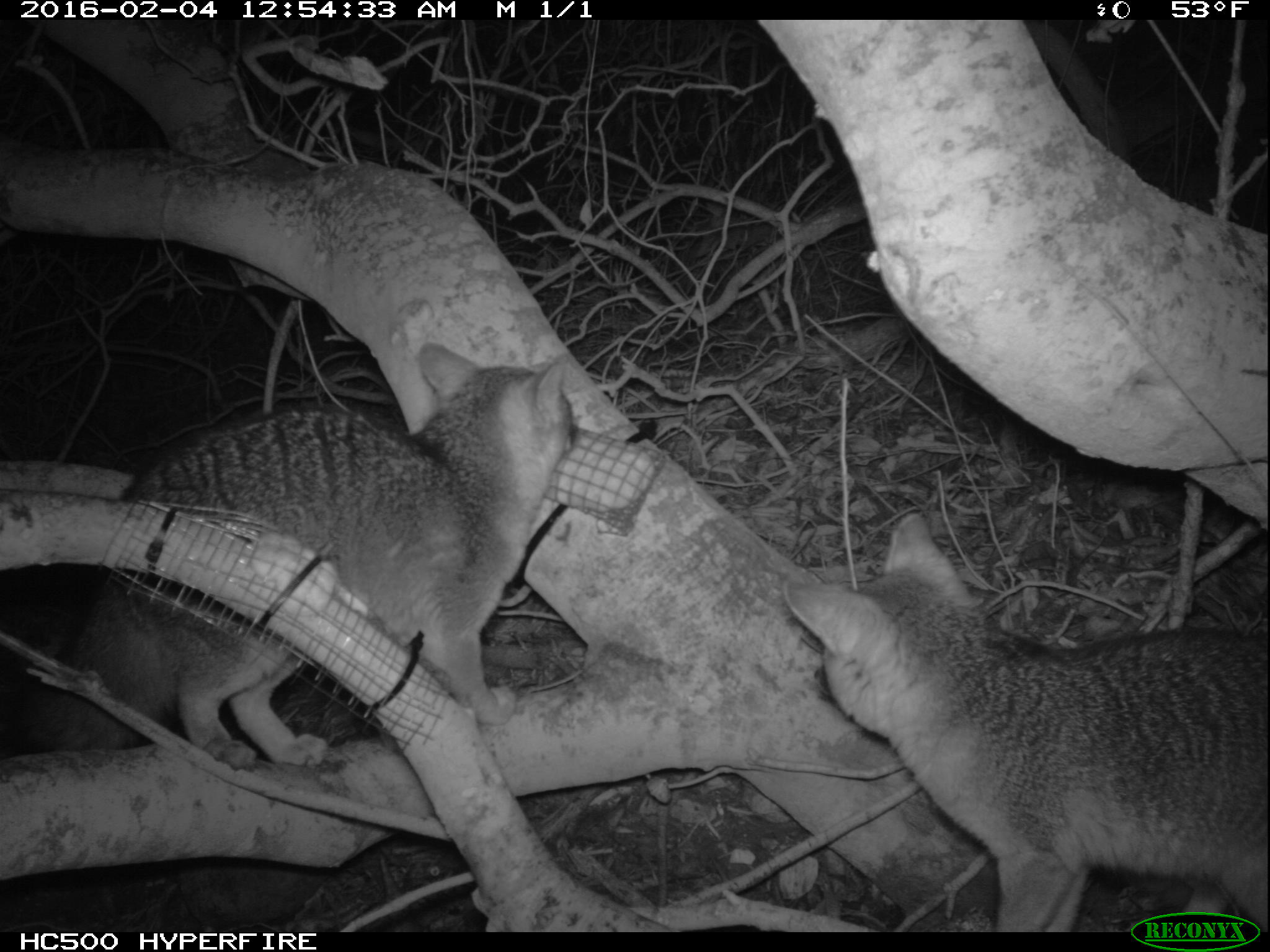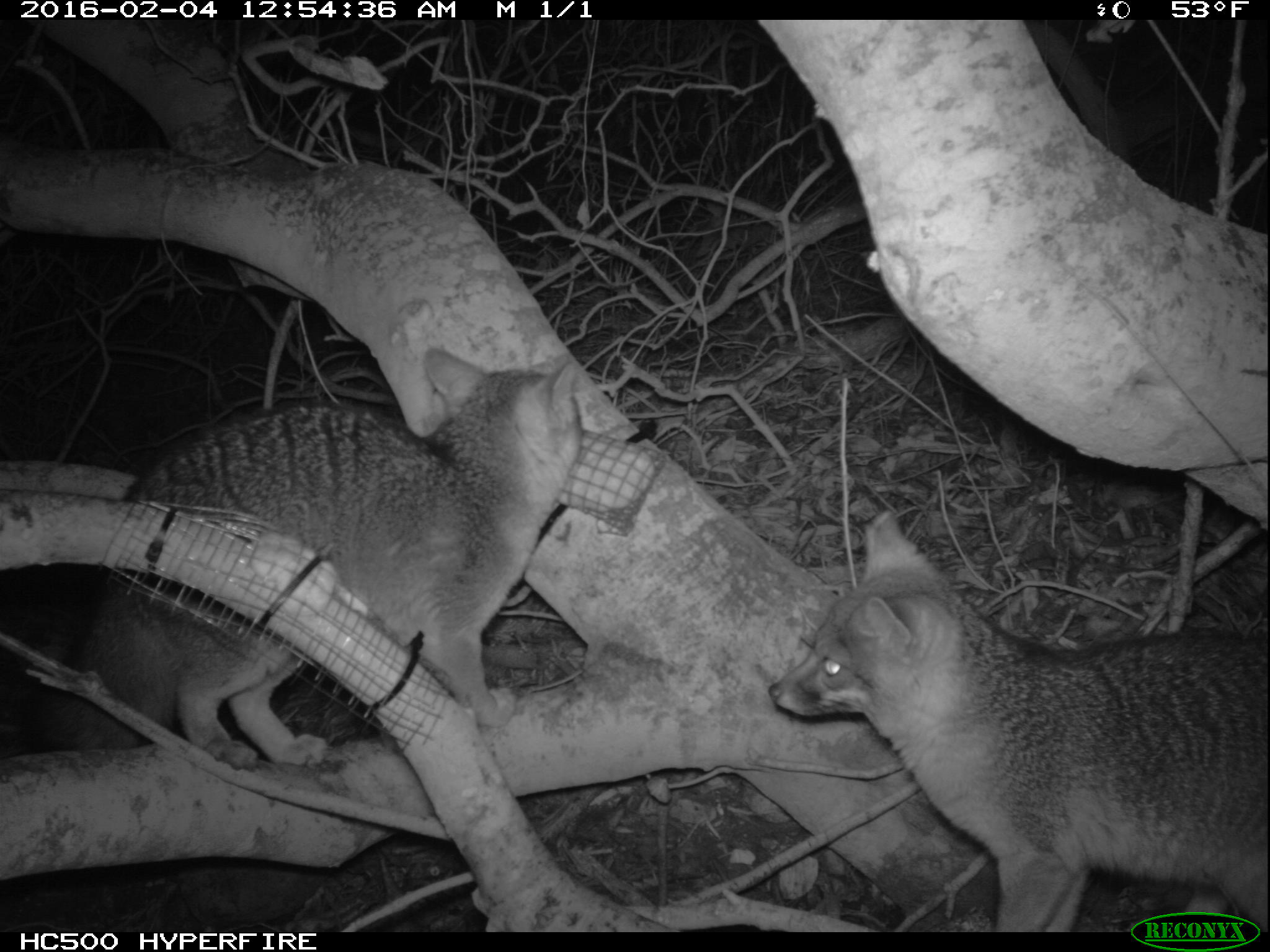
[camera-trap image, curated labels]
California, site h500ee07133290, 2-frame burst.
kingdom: Animalia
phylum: Chordata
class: Mammalia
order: Carnivora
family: Canidae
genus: Urocyon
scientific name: Urocyon littoralis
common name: island fox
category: fox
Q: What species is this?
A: Fox (island fox) (Urocyon littoralis).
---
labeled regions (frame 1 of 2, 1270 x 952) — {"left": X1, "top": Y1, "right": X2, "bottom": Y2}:
fox: {"left": 0, "top": 340, "right": 578, "bottom": 770}; {"left": 784, "top": 512, "right": 1264, "bottom": 934}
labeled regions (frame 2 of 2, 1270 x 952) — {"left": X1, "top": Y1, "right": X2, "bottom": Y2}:
fox: {"left": 20, "top": 350, "right": 581, "bottom": 771}; {"left": 766, "top": 508, "right": 1269, "bottom": 931}